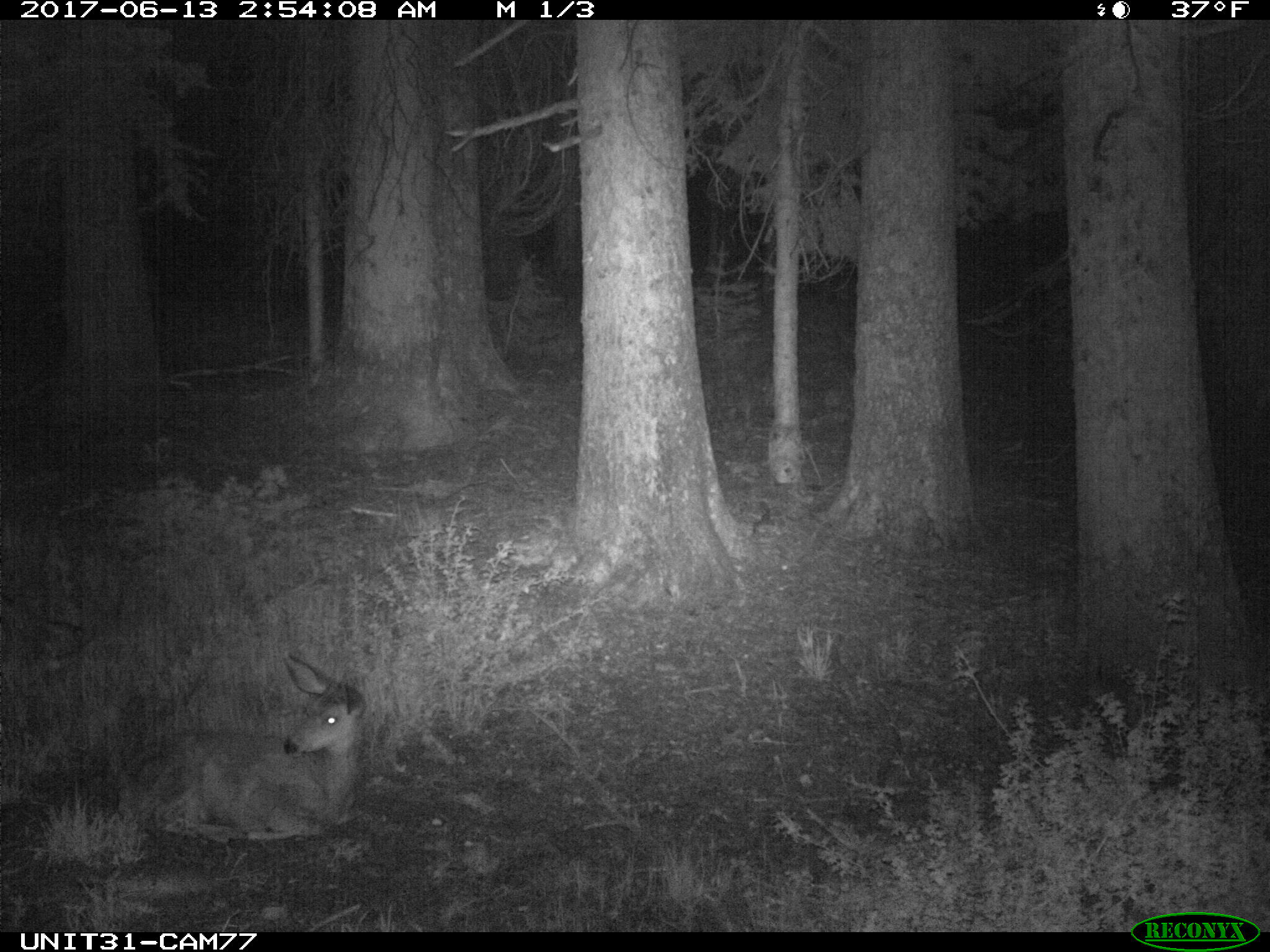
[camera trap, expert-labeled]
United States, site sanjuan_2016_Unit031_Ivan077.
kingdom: Animalia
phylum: Chordata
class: Mammalia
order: Artiodactyla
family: Cervidae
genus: Odocoileus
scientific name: Odocoileus hemionus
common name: mule deer